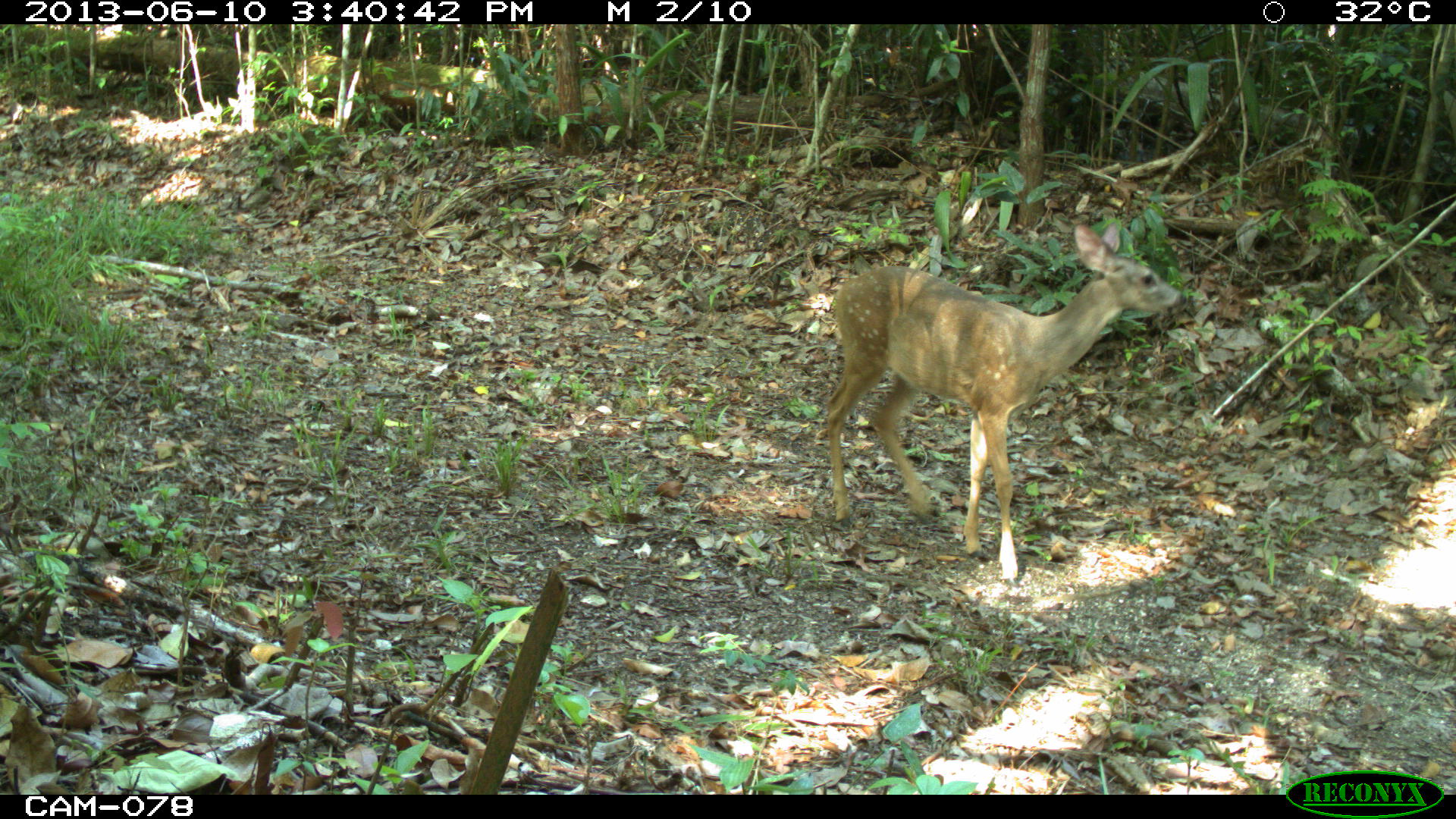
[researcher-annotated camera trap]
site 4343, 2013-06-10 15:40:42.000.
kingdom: Animalia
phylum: Chordata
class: Mammalia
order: Artiodactyla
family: Cervidae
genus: Odocoileus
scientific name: Odocoileus virginianus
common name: white-tailed deer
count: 1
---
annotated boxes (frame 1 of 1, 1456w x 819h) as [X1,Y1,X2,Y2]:
odocoileus virginianus: [826,223,1181,584]